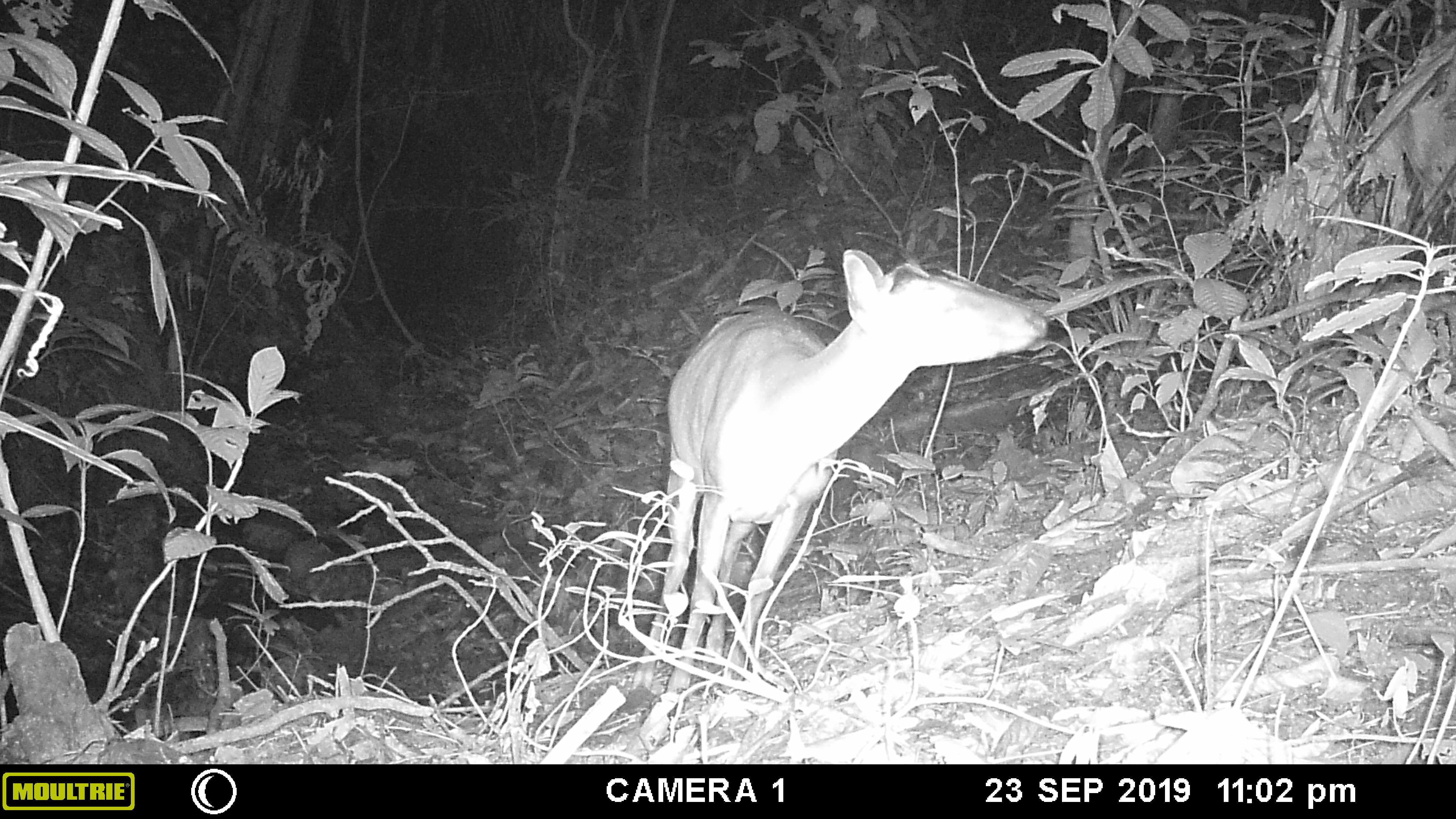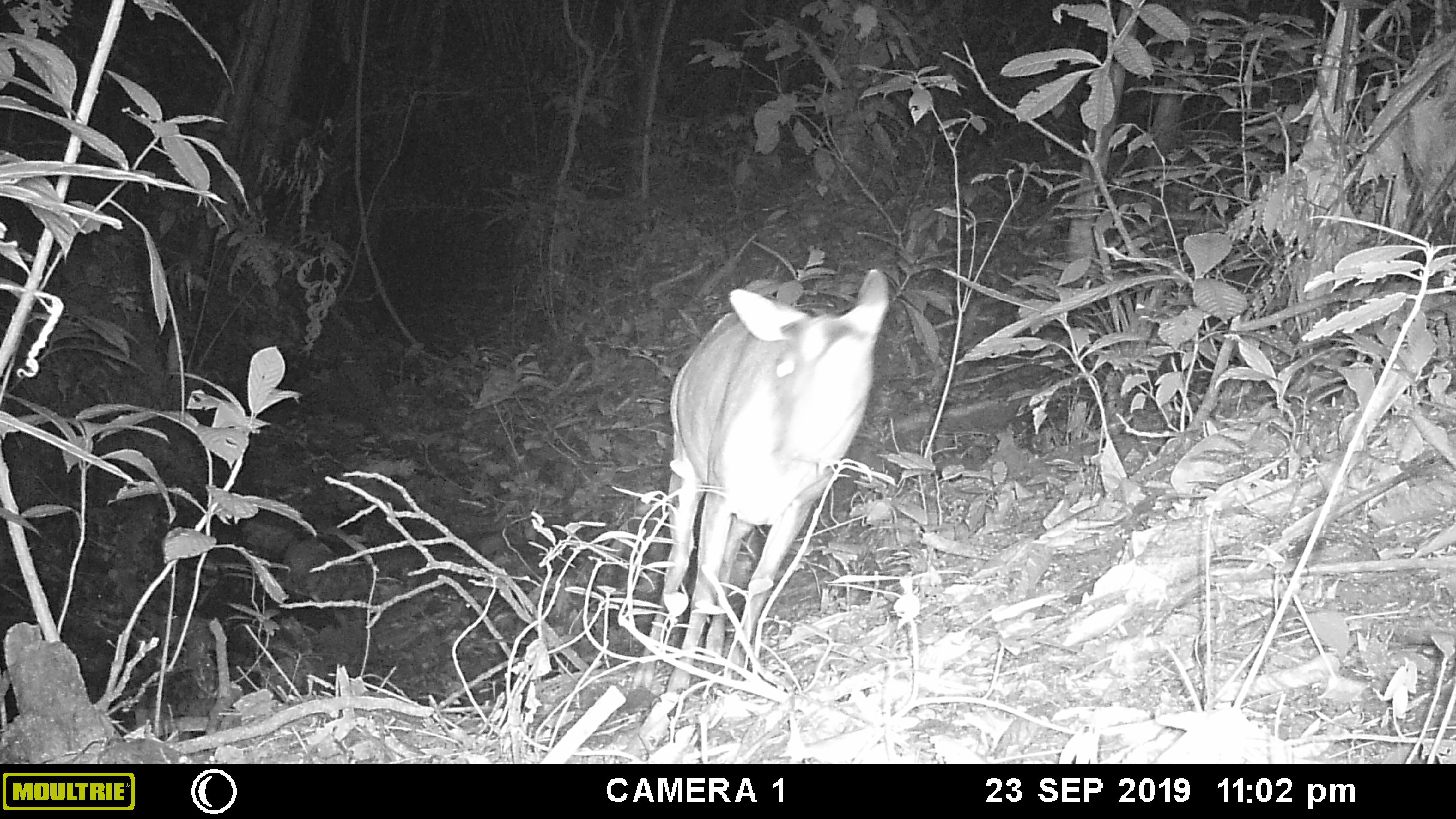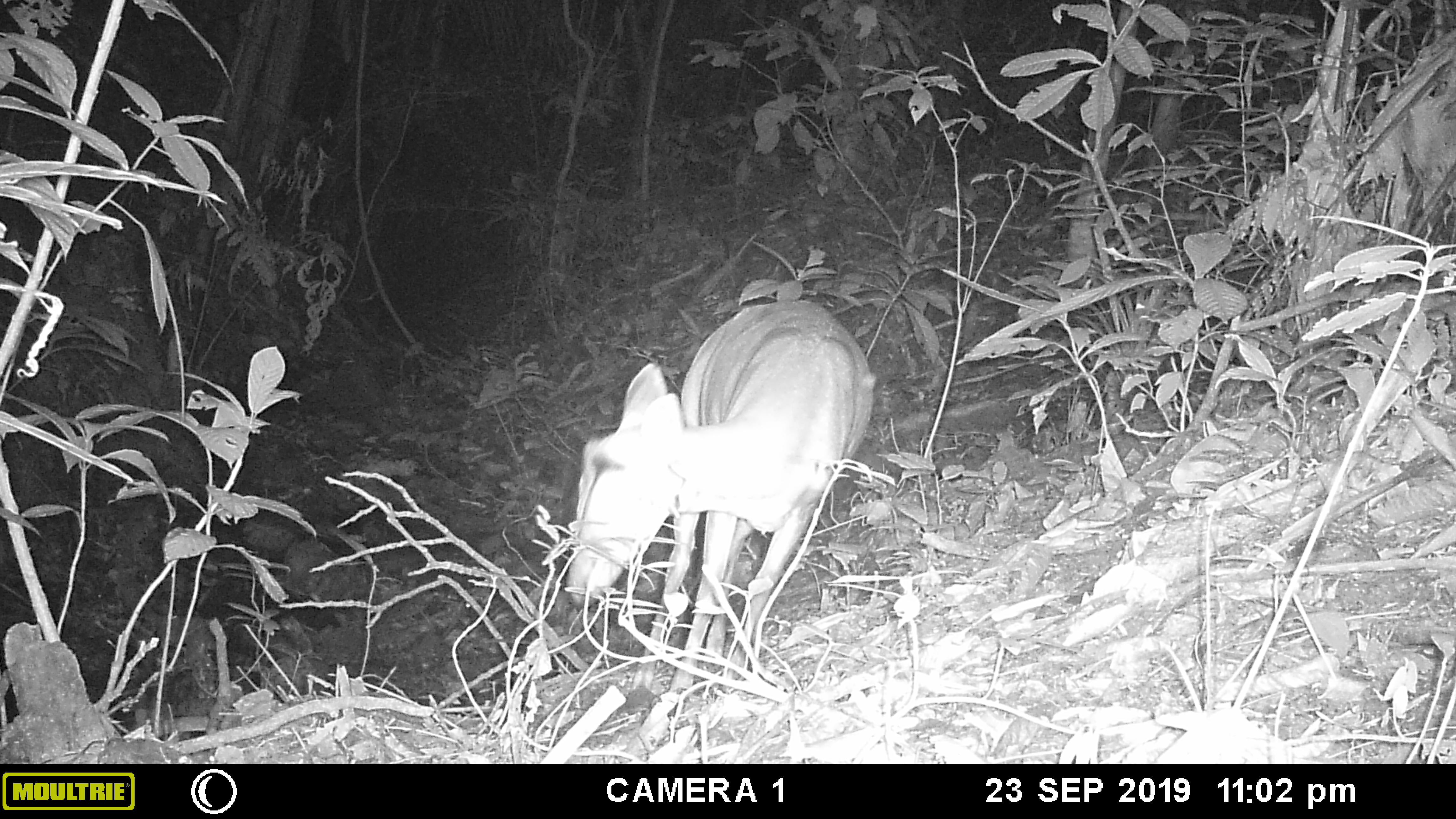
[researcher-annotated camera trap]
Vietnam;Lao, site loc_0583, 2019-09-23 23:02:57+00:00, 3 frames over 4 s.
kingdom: Animalia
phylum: Chordata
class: Mammalia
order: Artiodactyla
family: Cervidae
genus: Muntiacus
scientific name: Muntiacus muntjak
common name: red muntjac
Red muntjac (Muntiacus muntjak). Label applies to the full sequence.